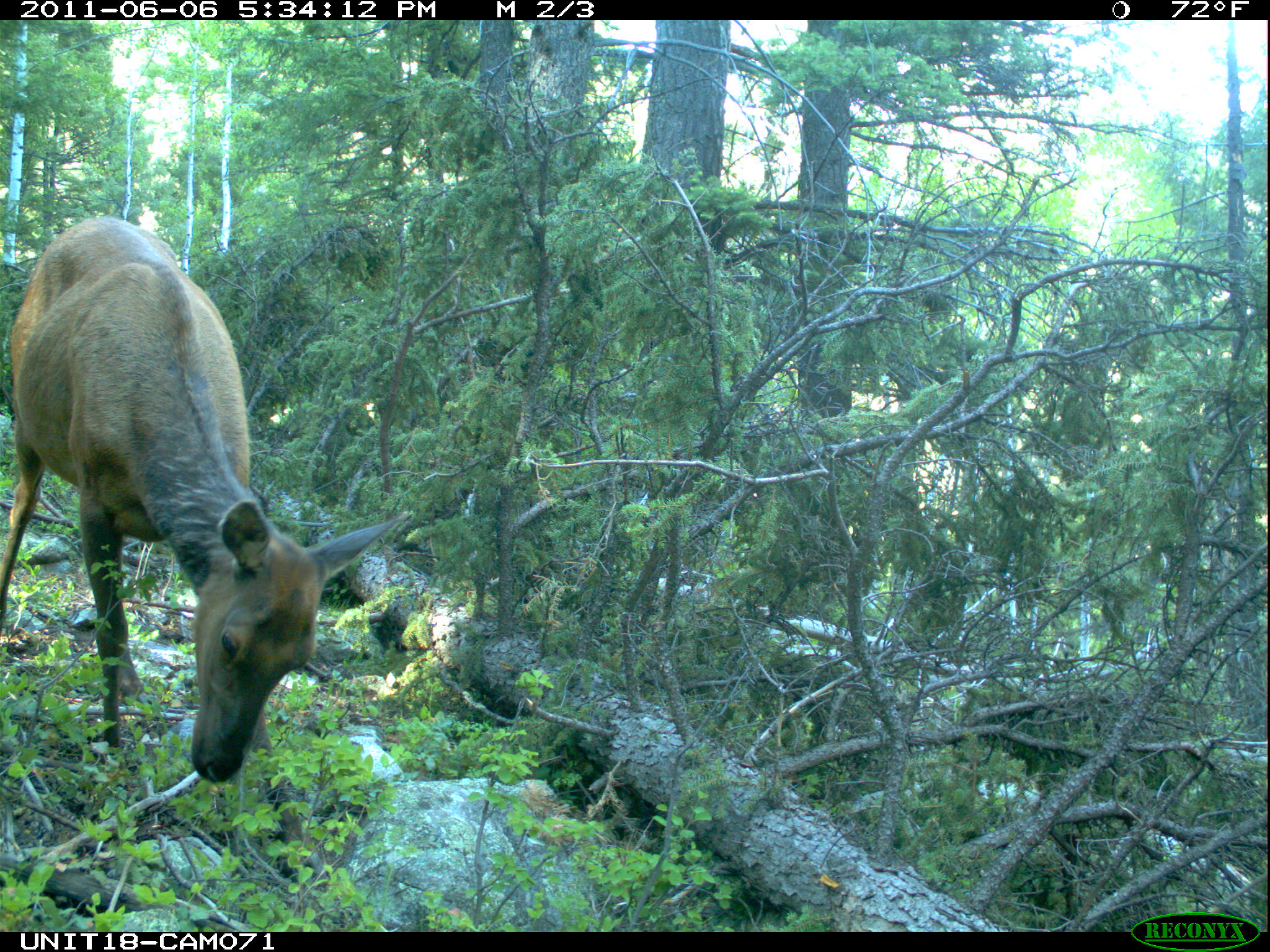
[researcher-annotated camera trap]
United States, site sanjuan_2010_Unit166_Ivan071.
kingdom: Animalia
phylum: Chordata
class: Mammalia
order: Artiodactyla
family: Cervidae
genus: Cervus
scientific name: Cervus elaphus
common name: red deer